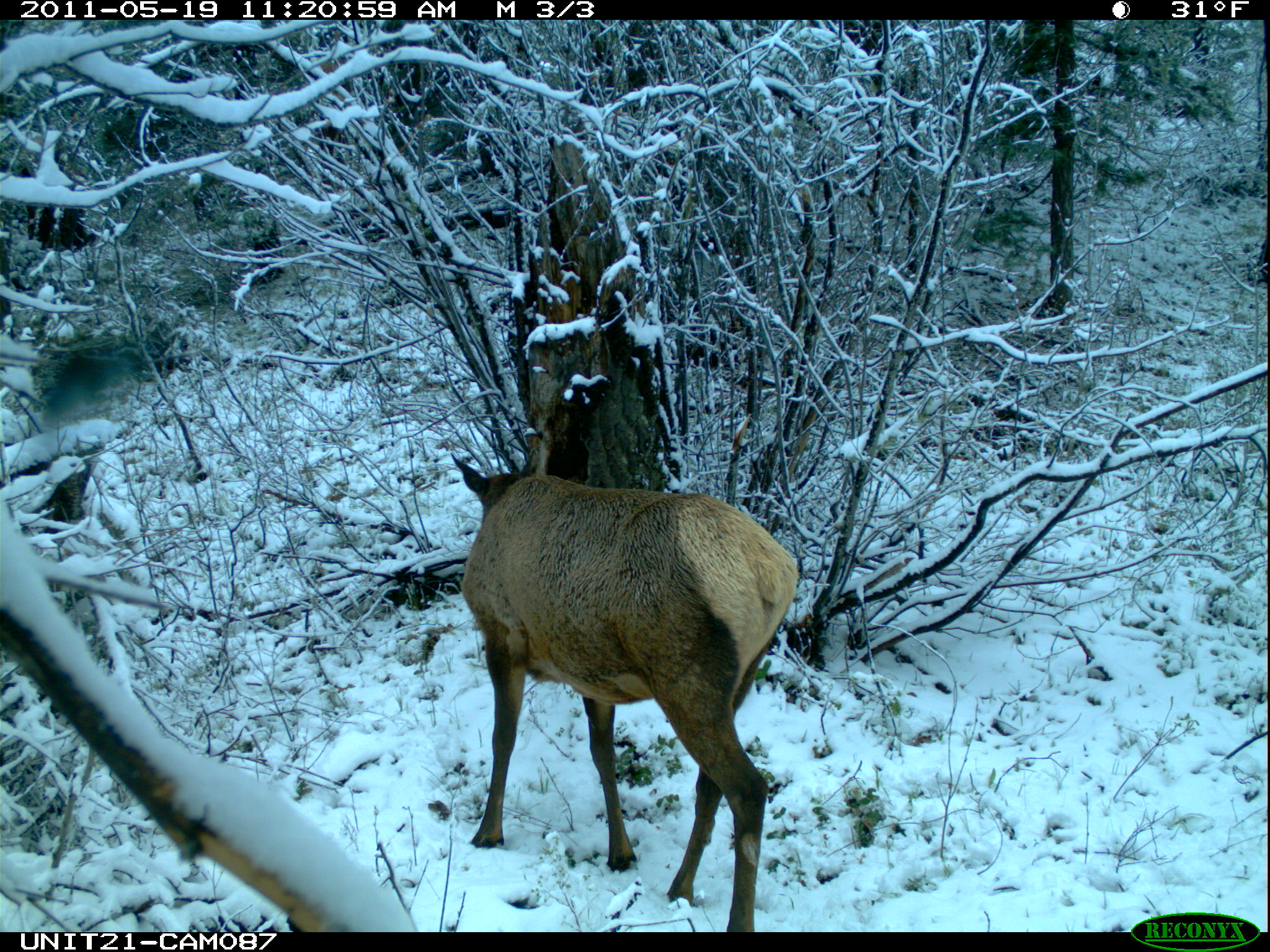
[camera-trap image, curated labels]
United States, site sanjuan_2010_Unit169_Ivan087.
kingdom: Animalia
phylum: Chordata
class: Mammalia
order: Artiodactyla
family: Cervidae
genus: Cervus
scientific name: Cervus elaphus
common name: red deer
Cervus elaphus (red deer).